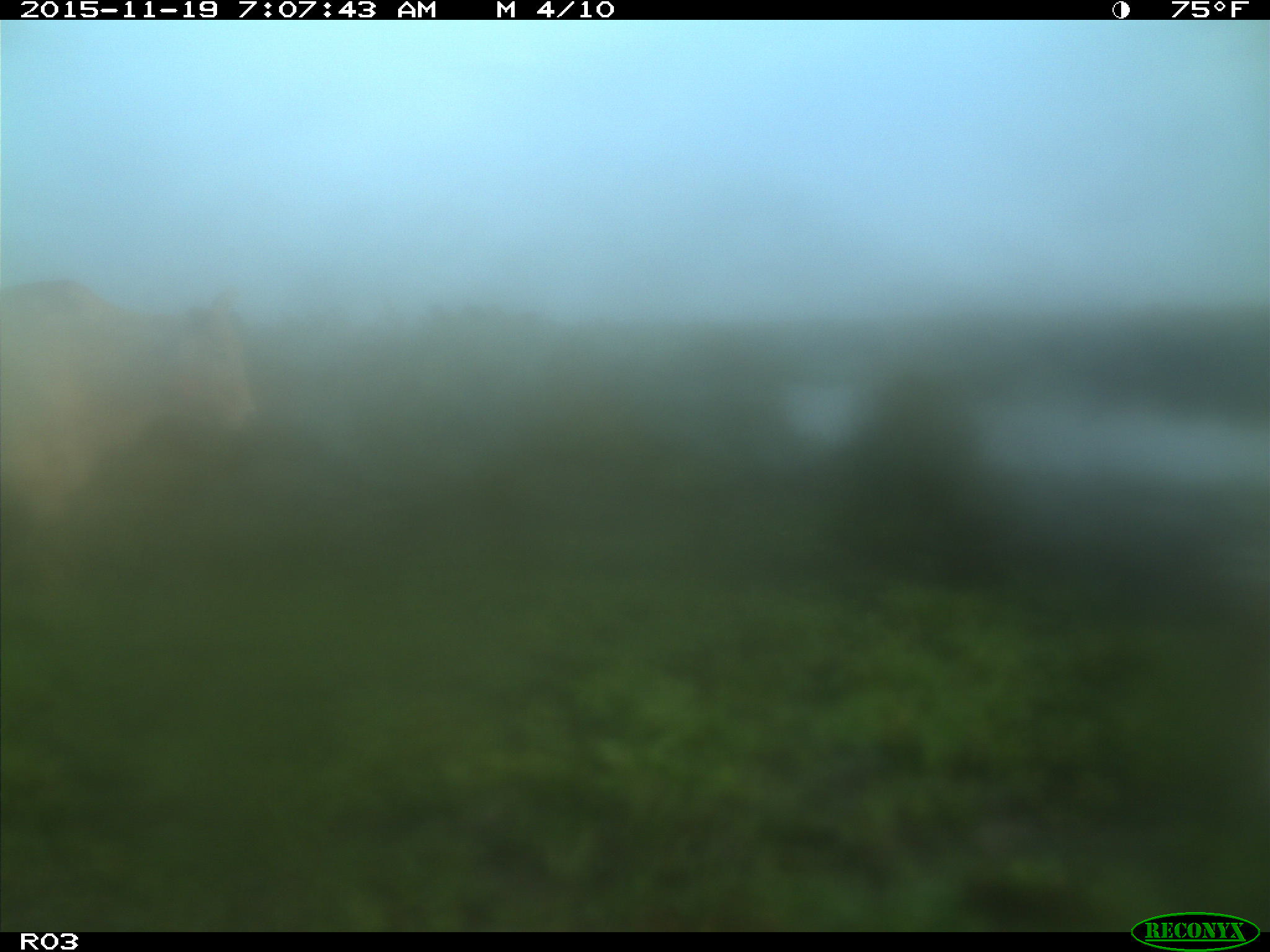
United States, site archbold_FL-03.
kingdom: Animalia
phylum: Chordata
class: Mammalia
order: Artiodactyla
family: Bovidae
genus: Bos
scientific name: Bos taurus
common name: domestic cow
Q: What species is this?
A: Bos taurus (domestic cow).